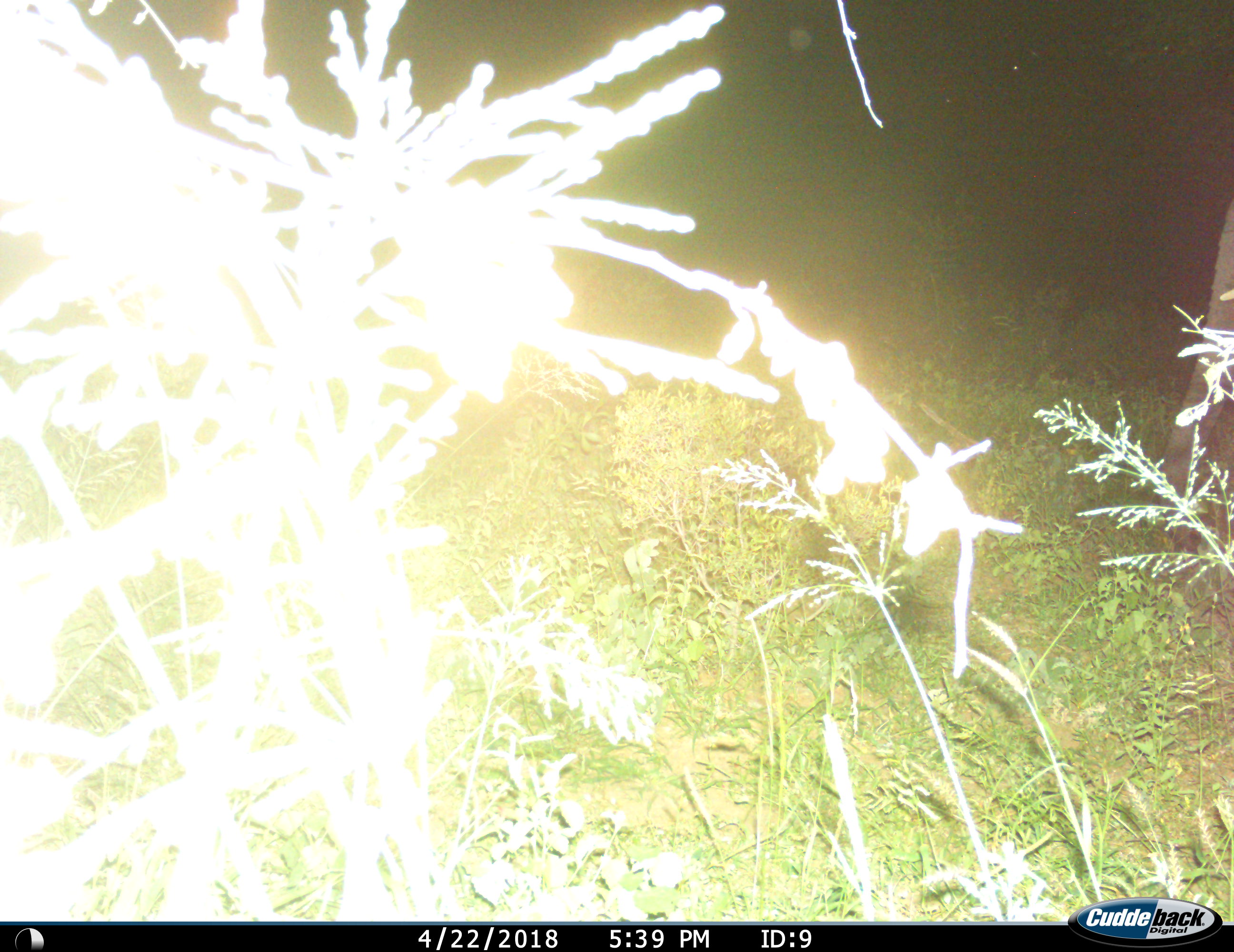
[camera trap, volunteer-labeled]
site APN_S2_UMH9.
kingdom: Animalia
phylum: Chordata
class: Mammalia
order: Proboscidea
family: Elephantidae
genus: Loxodonta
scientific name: Loxodonta africana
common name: african bush elephant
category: elephant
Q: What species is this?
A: Elephant (african bush elephant) (Loxodonta africana).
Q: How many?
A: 1.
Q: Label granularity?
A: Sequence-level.